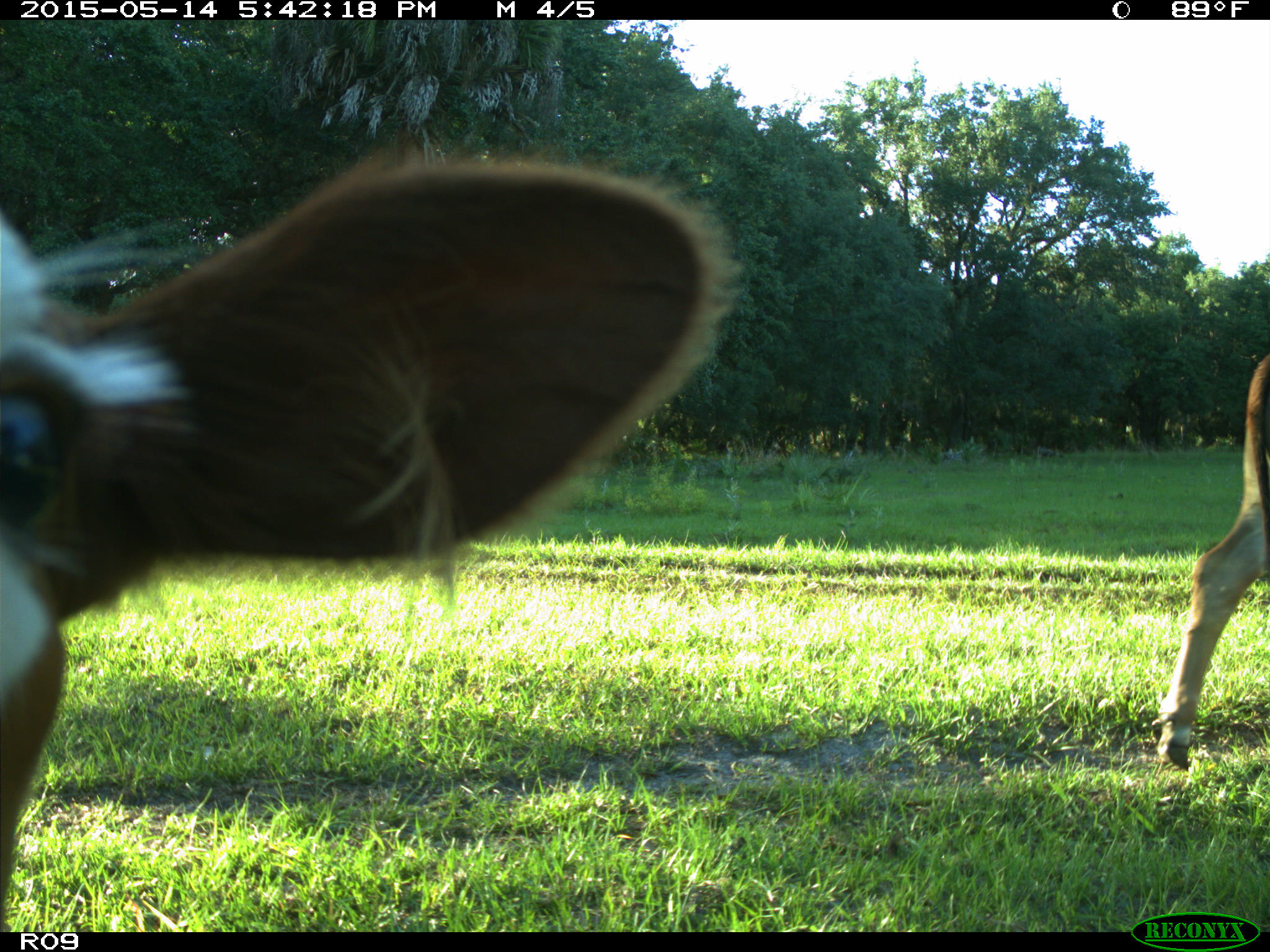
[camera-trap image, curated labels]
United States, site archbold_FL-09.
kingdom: Animalia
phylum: Chordata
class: Mammalia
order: Artiodactyla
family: Bovidae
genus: Bos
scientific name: Bos taurus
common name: domestic cow